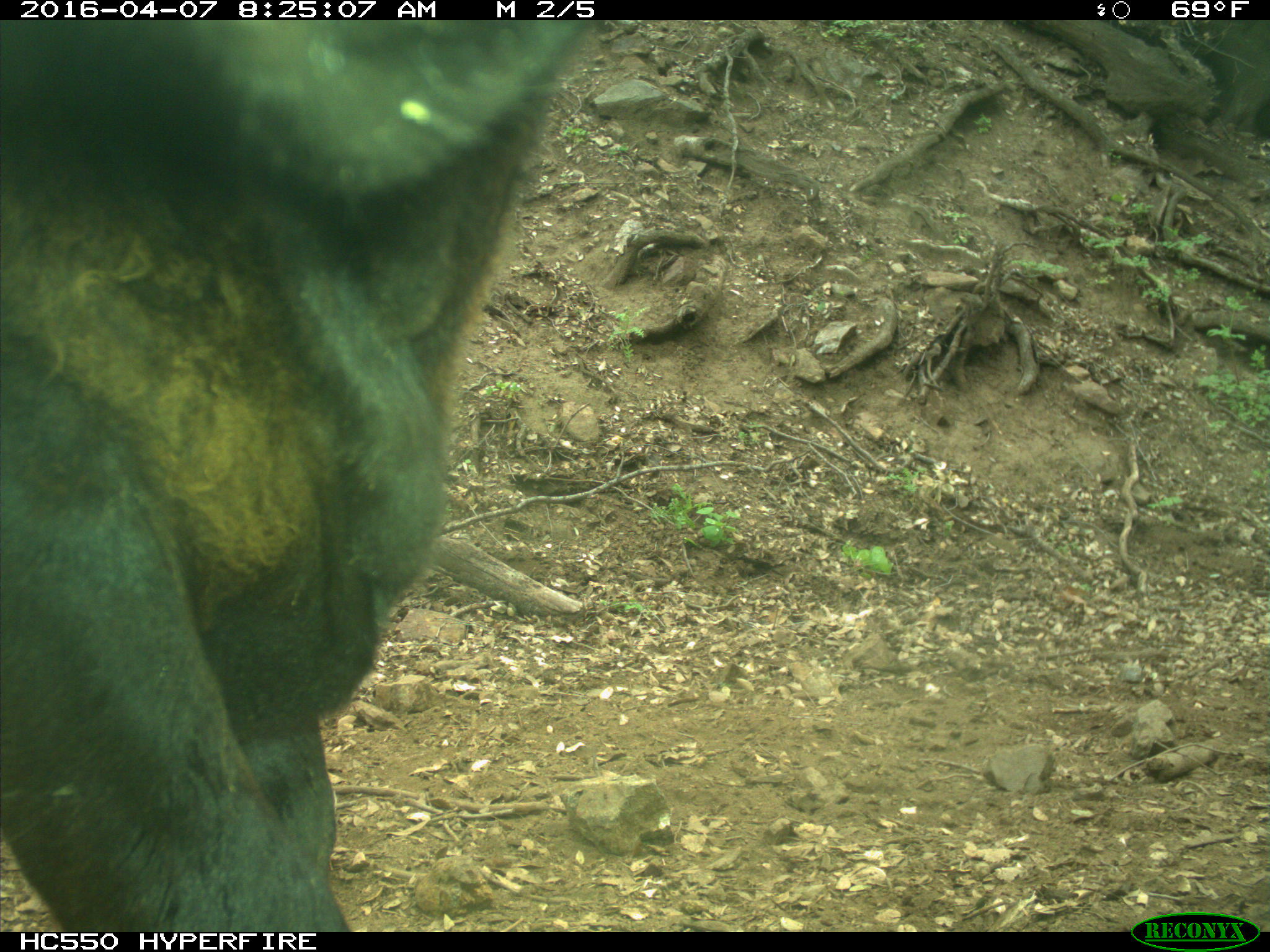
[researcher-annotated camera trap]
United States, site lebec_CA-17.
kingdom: Animalia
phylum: Chordata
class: Mammalia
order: Artiodactyla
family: Bovidae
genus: Bos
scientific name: Bos taurus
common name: domestic cow